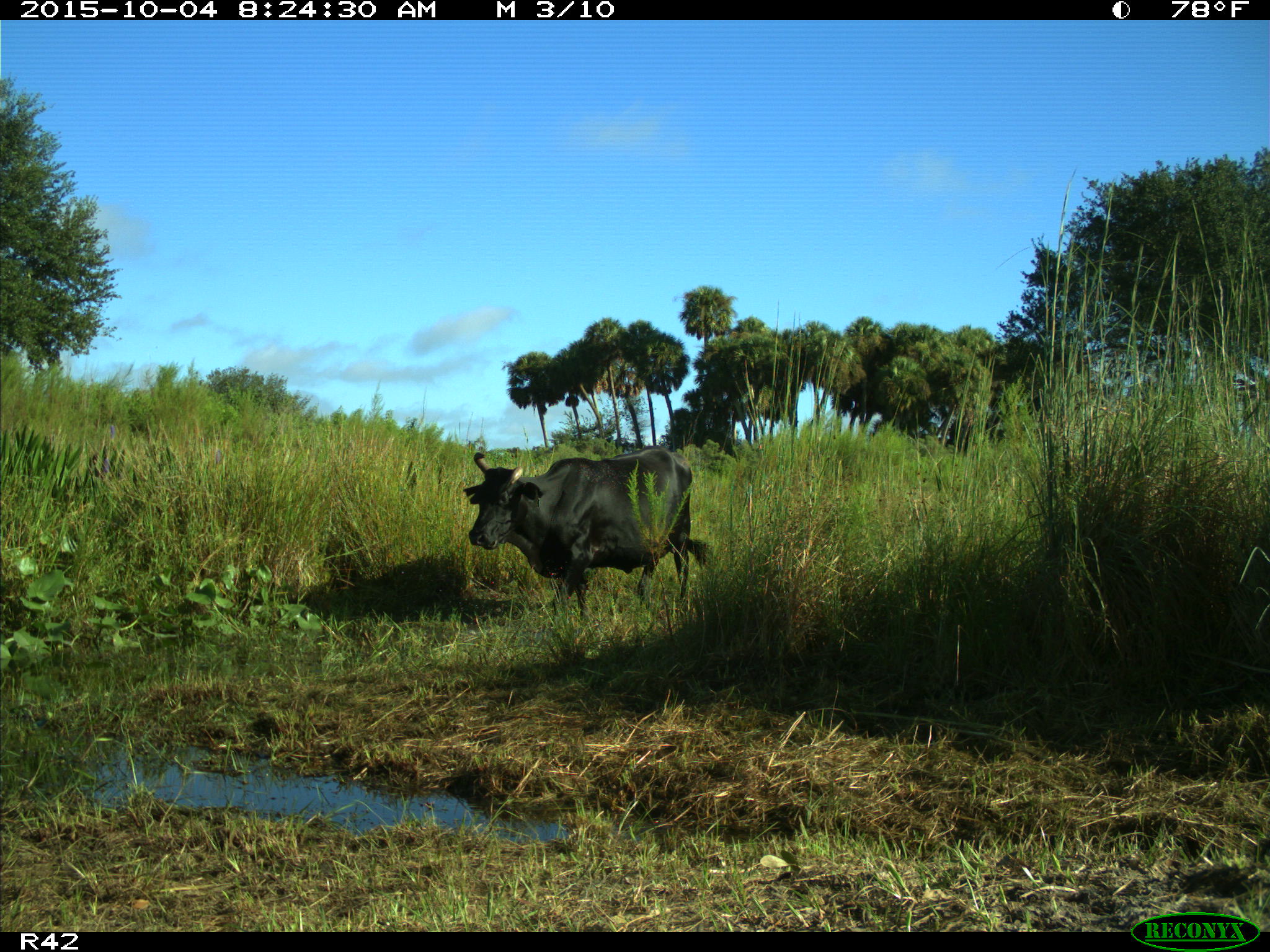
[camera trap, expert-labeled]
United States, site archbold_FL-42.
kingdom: Animalia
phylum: Chordata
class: Mammalia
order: Artiodactyla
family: Bovidae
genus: Bos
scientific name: Bos taurus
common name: domestic cow